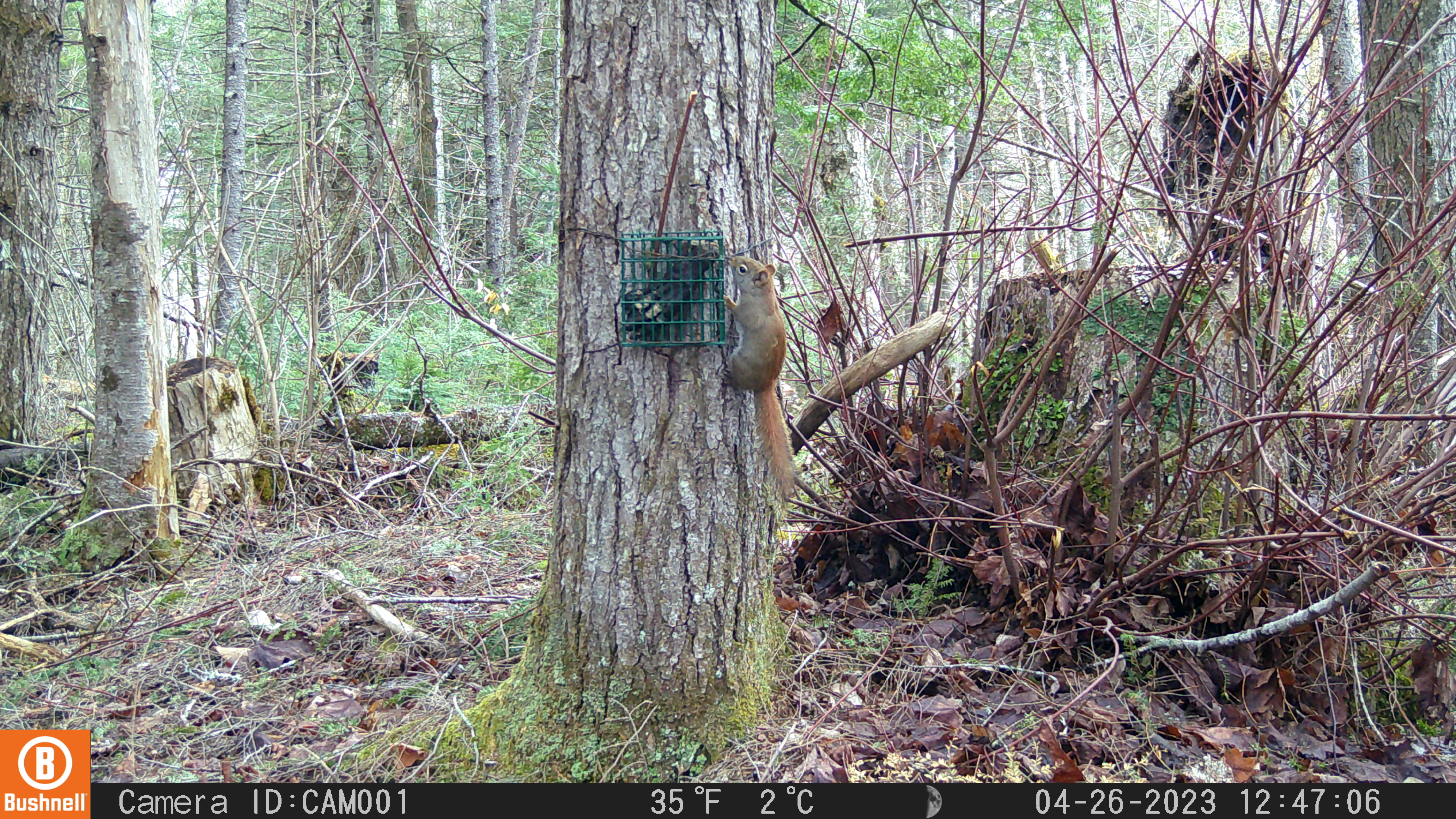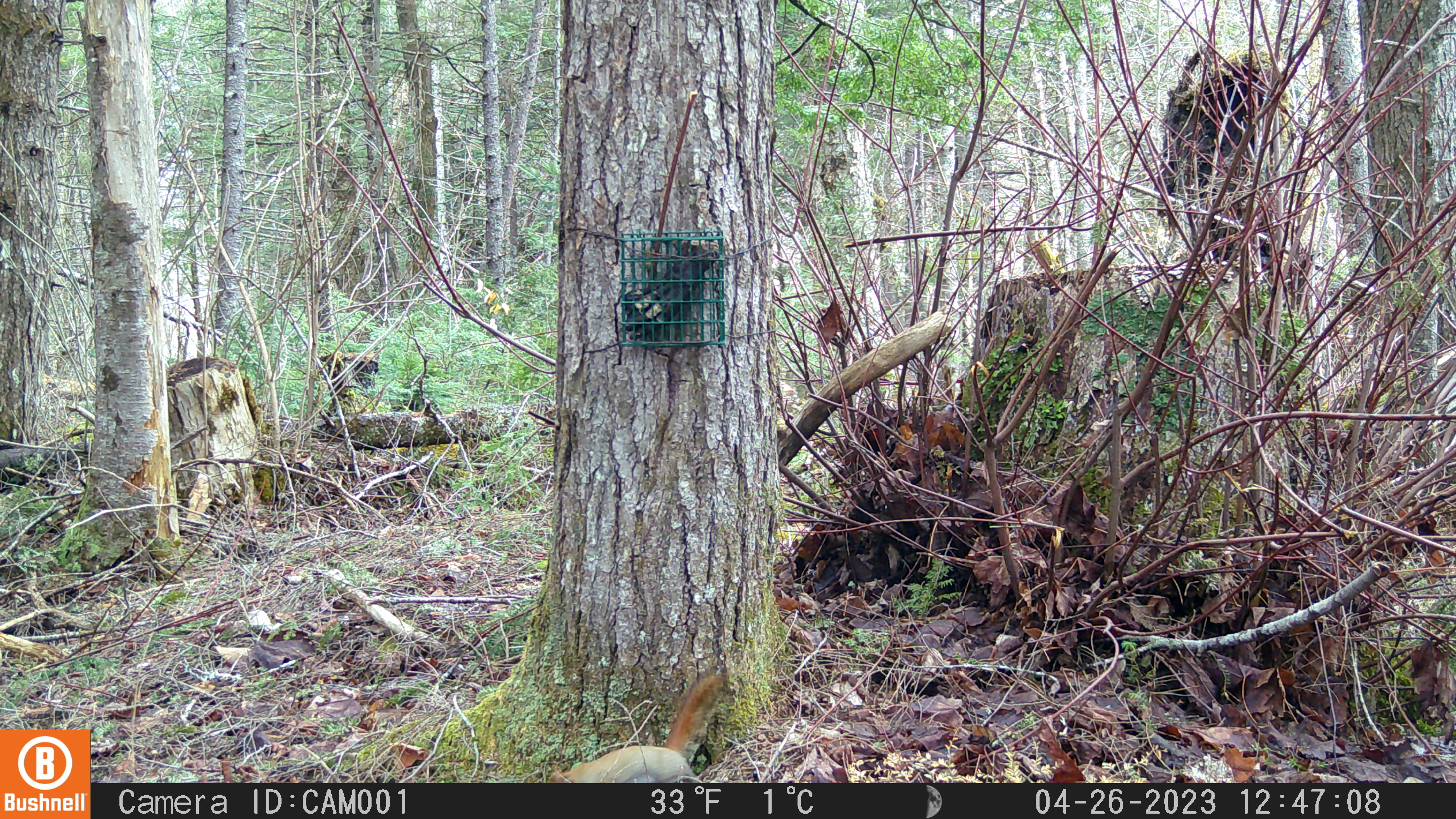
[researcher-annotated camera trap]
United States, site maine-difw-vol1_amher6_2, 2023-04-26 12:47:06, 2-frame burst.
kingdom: Animalia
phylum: Chordata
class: Mammalia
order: Rodentia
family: Sciuridae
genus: Tamiasciurus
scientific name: Tamiasciurus hudsonicus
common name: red squirrel